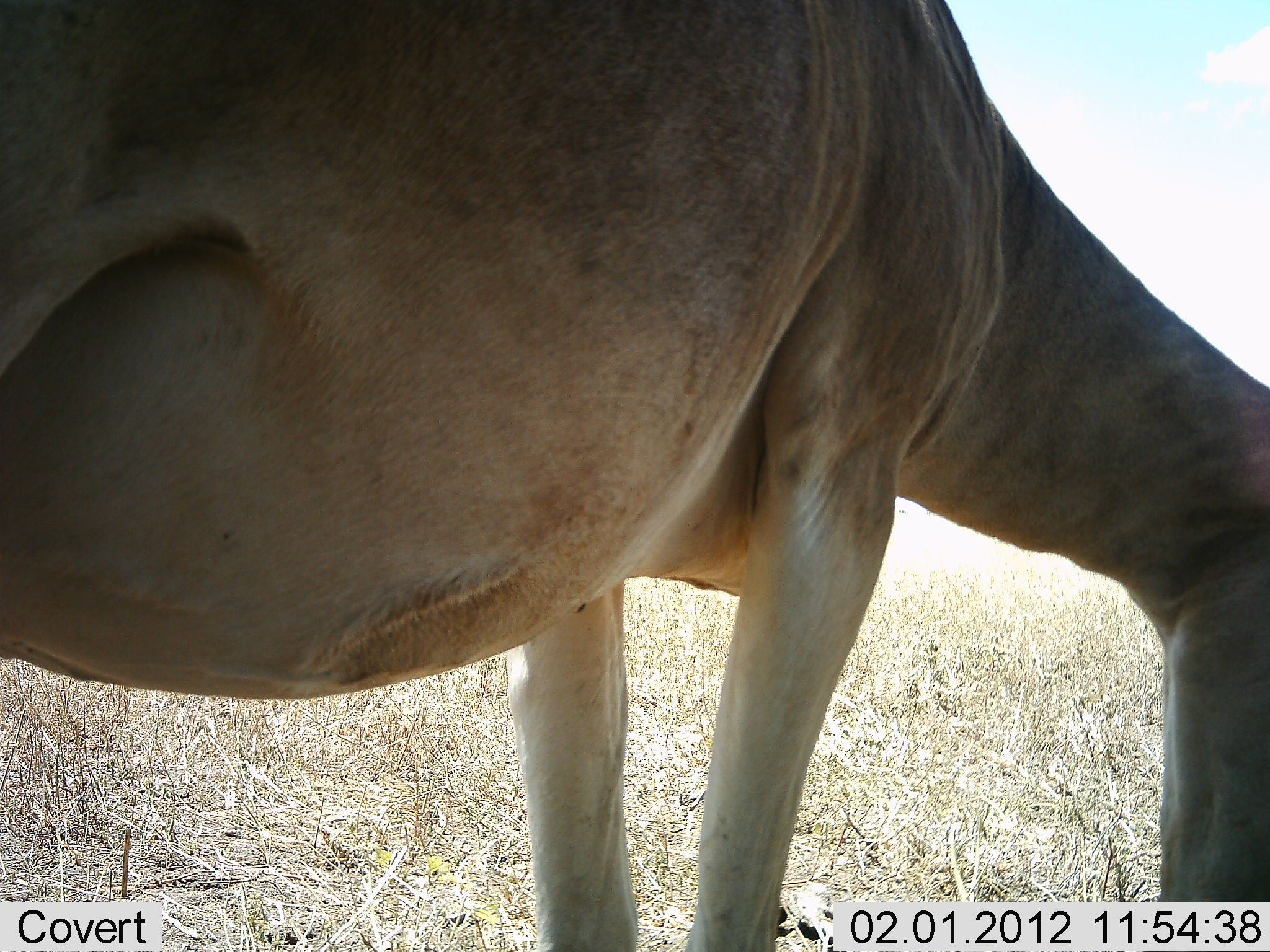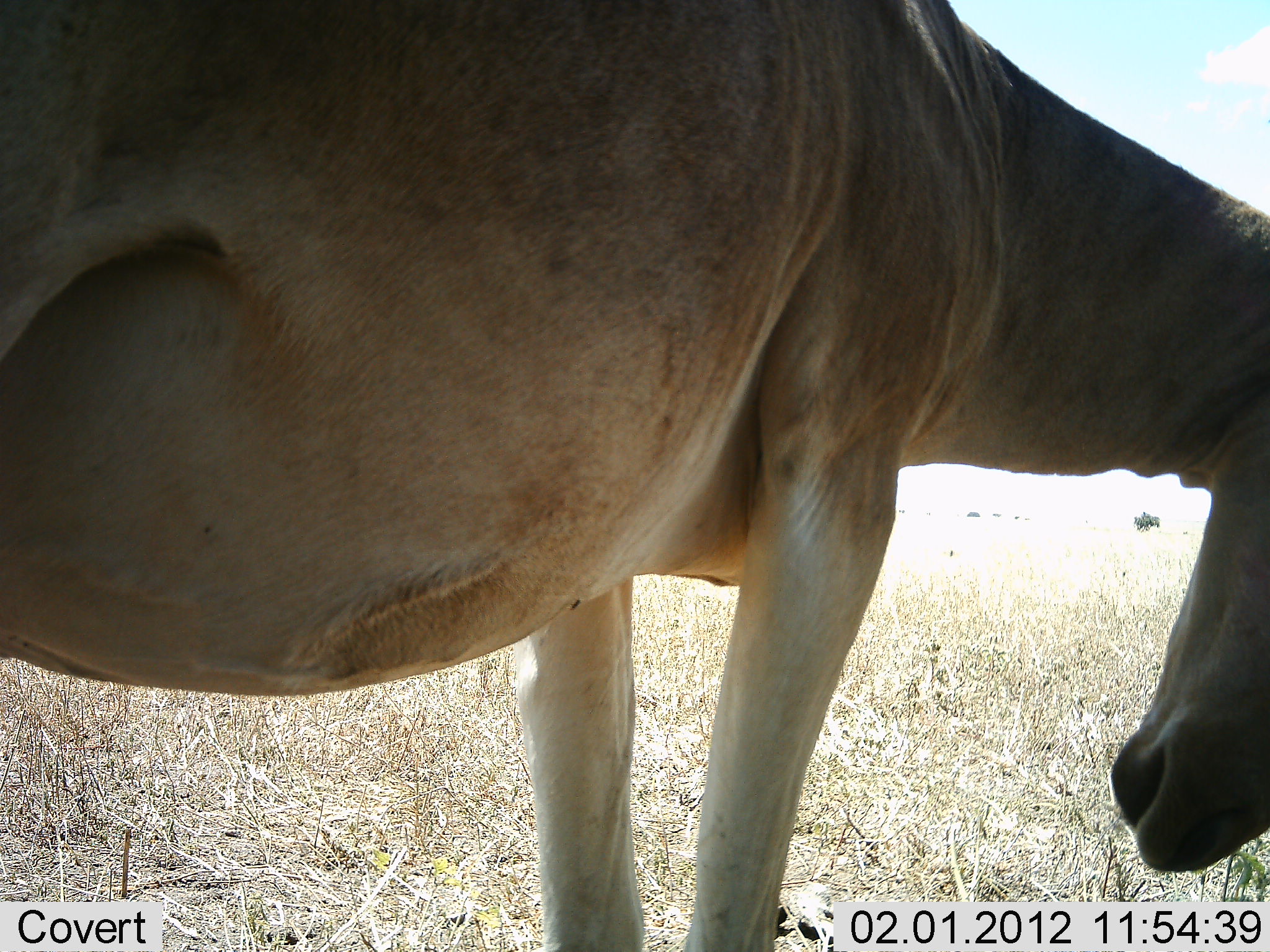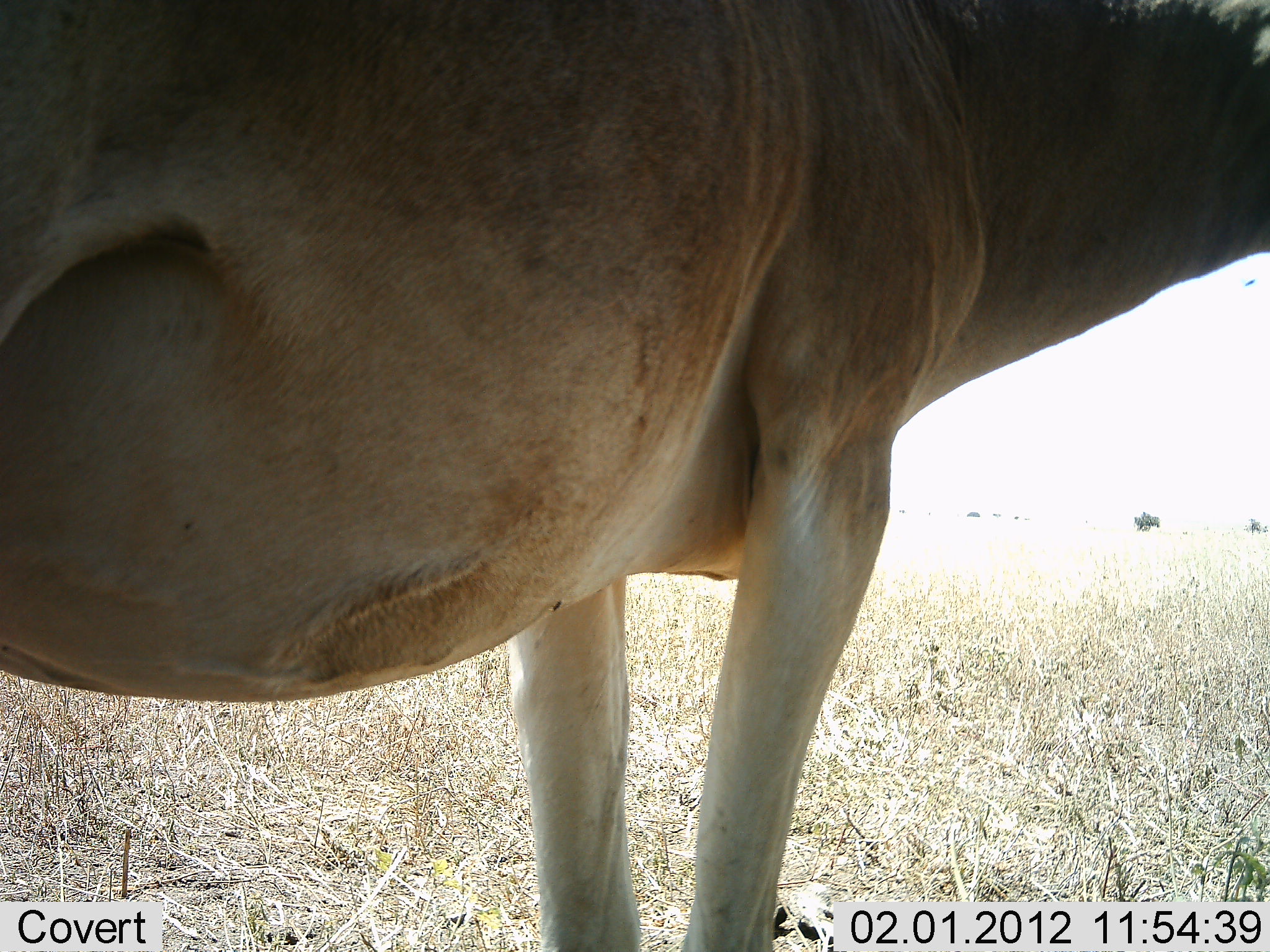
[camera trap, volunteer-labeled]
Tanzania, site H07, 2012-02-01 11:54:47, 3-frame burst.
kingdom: Animalia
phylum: Chordata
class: Mammalia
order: Artiodactyla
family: Bovidae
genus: Alcelaphus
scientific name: Alcelaphus buselaphus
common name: hartebeest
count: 1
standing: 82%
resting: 0%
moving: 0%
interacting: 0%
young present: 0%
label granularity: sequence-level